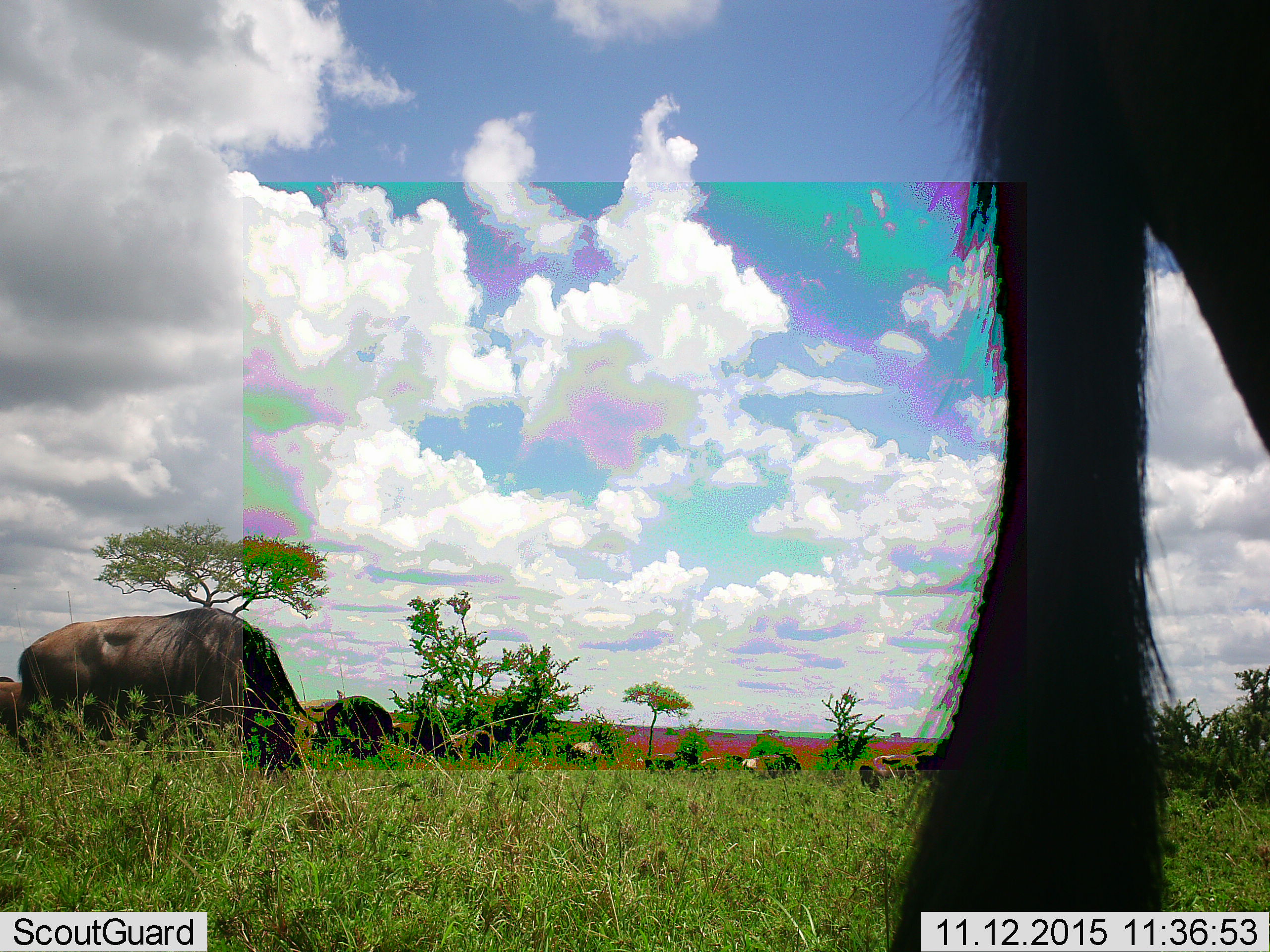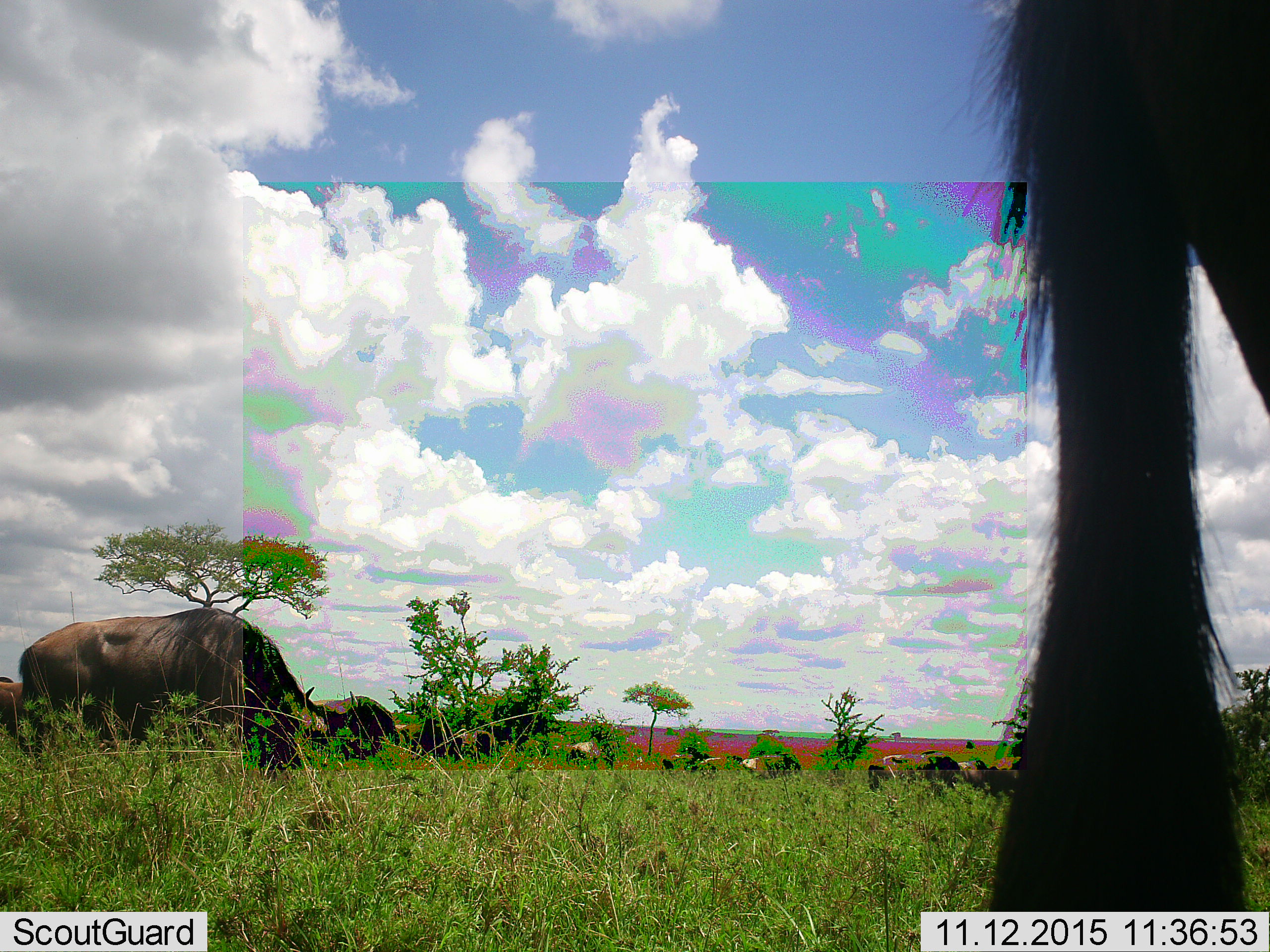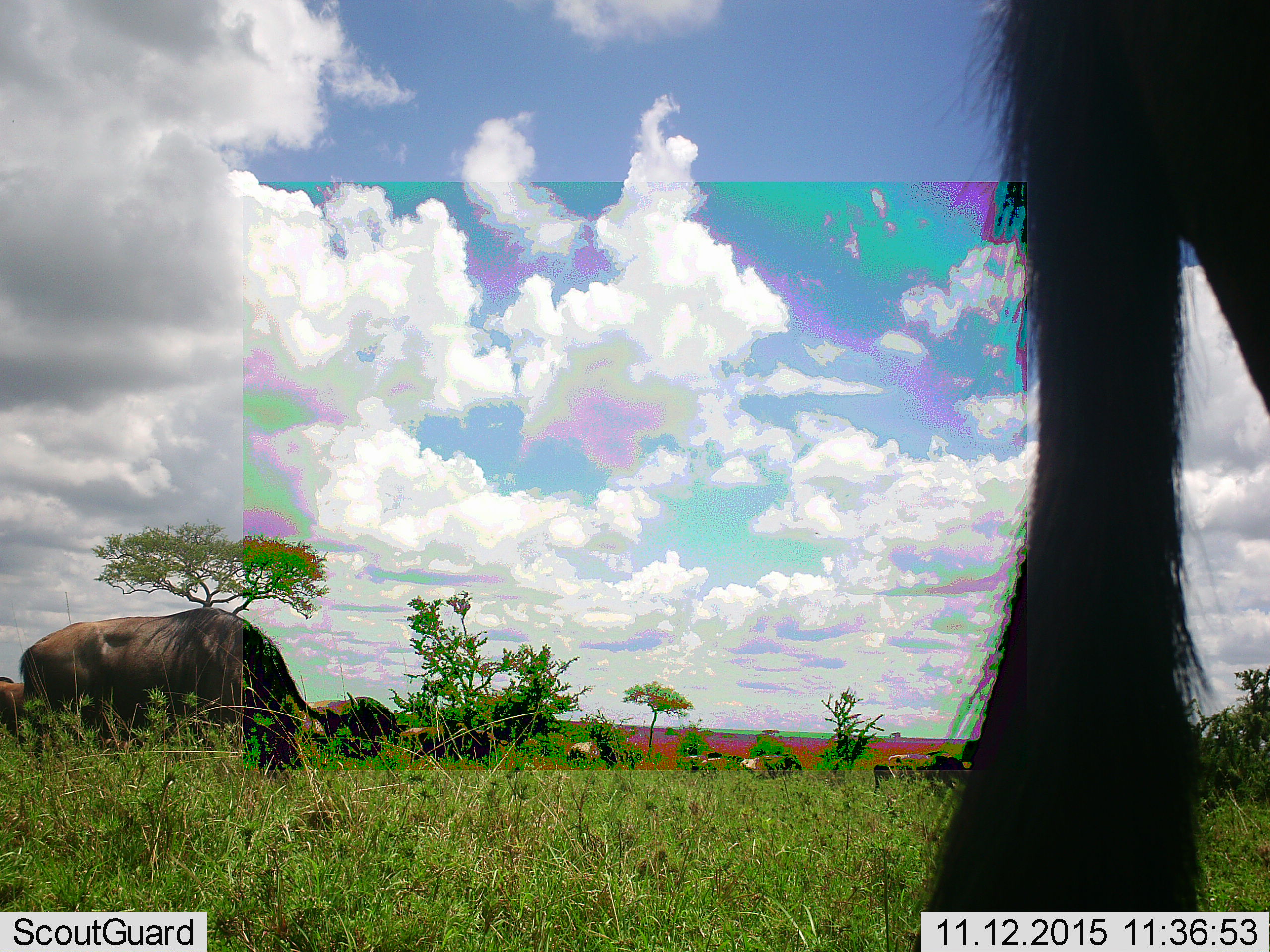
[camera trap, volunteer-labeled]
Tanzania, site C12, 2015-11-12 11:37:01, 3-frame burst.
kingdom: Animalia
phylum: Chordata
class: Mammalia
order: Artiodactyla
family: Bovidae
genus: Connochaetes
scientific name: Connochaetes taurinus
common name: blue wildebeest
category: wildebeest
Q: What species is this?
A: Wildebeest (blue wildebeest) (Connochaetes taurinus).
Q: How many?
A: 11-50.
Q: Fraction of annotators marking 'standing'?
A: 50%.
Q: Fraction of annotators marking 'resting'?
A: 7%.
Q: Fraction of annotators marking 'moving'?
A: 43%.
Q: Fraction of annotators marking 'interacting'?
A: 0%.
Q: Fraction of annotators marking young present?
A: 0%.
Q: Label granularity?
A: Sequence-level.